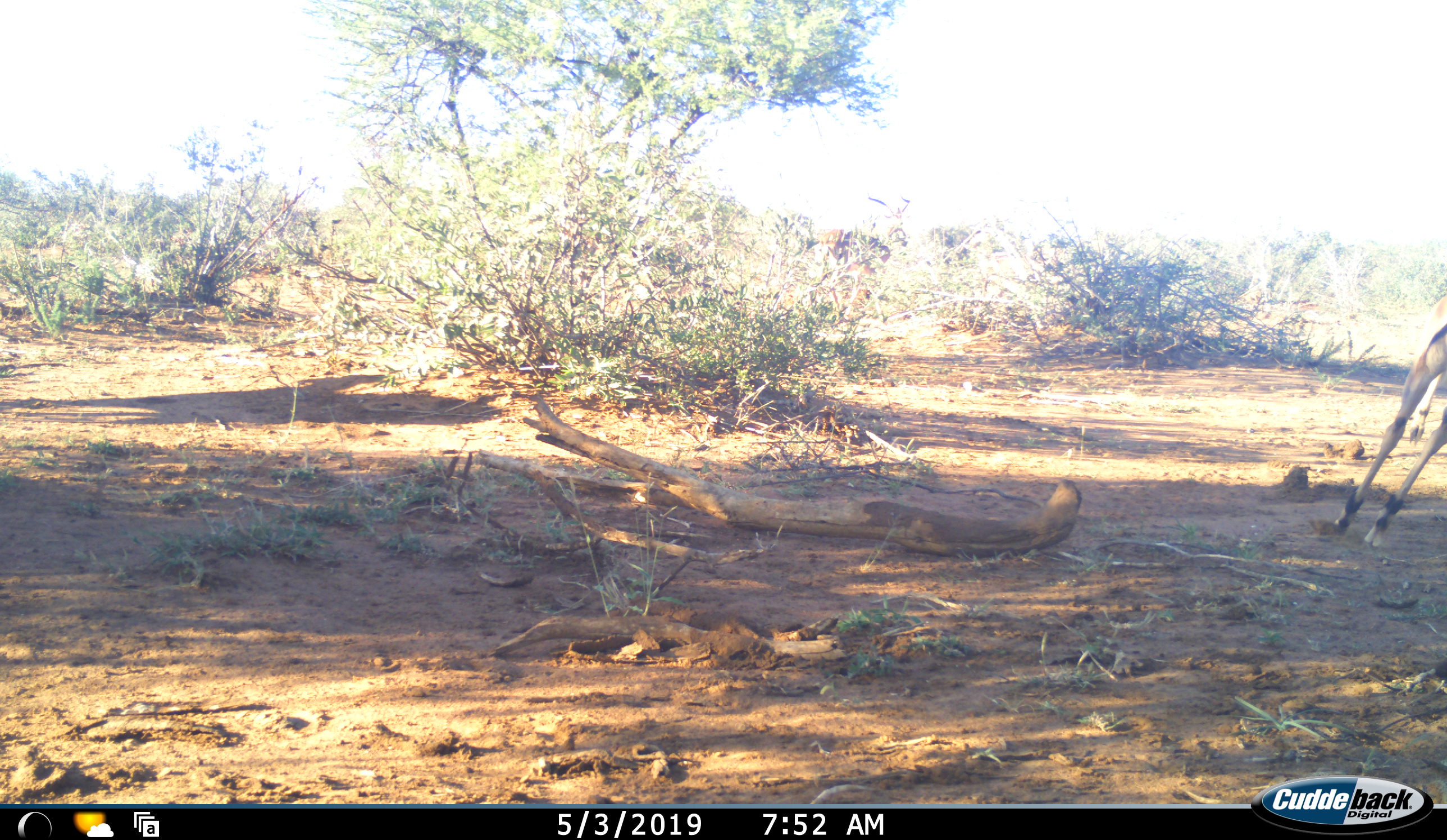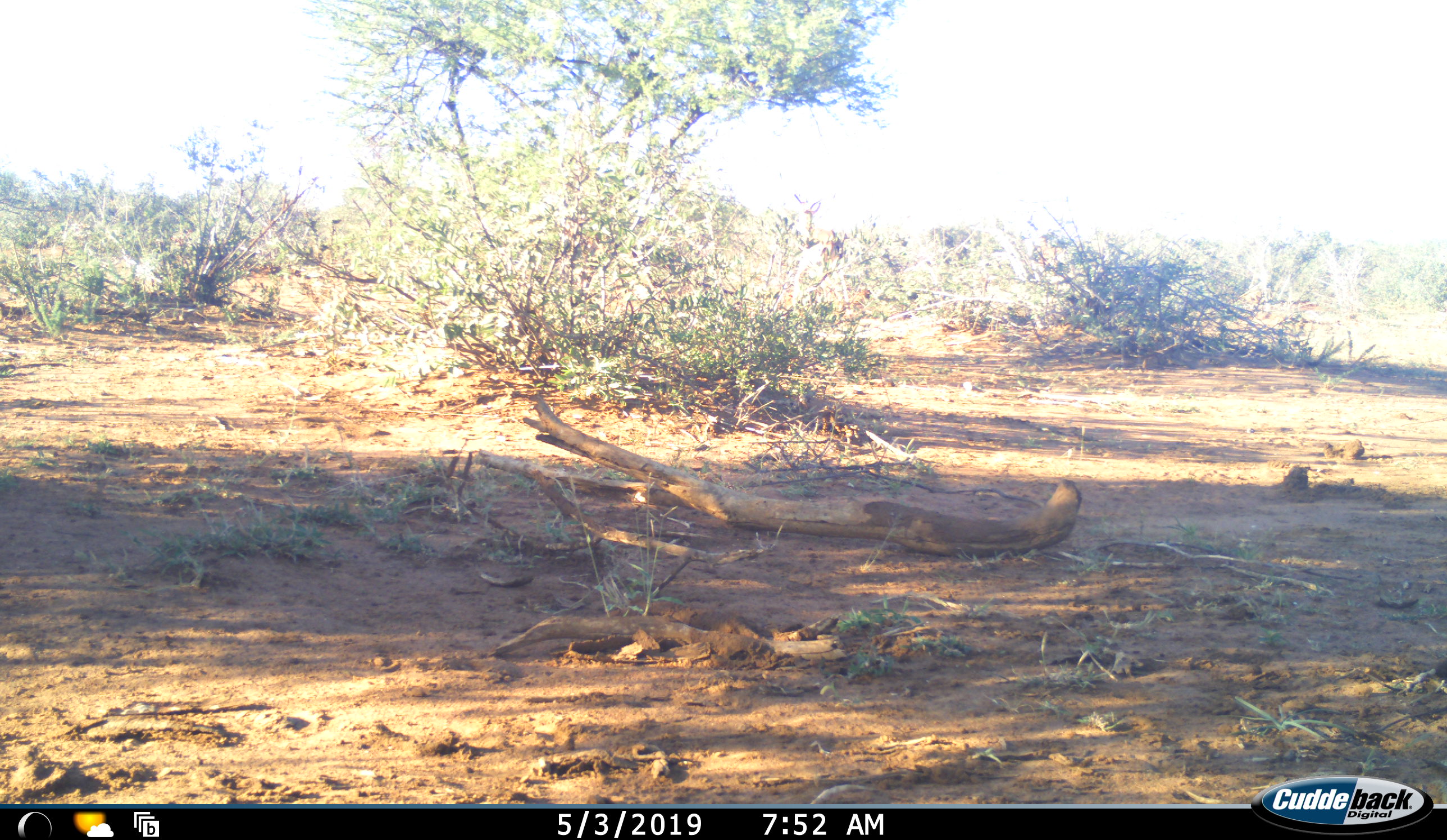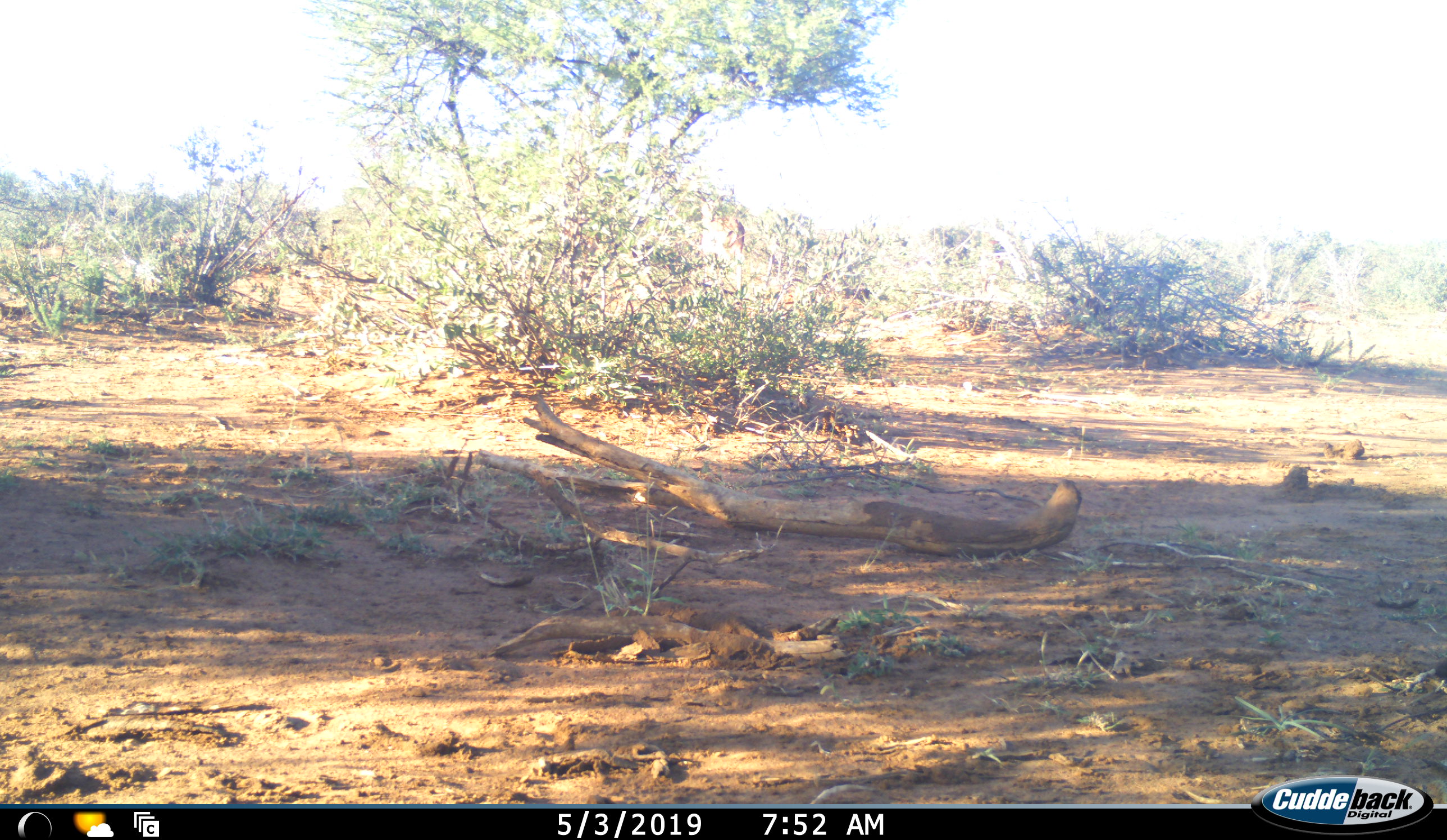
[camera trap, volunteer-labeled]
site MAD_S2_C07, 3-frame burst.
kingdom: Animalia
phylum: Chordata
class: Mammalia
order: Artiodactyla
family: Bovidae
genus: Aepyceros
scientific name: Aepyceros melampus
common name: impala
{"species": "impala (Aepyceros melampus)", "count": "2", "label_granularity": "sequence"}